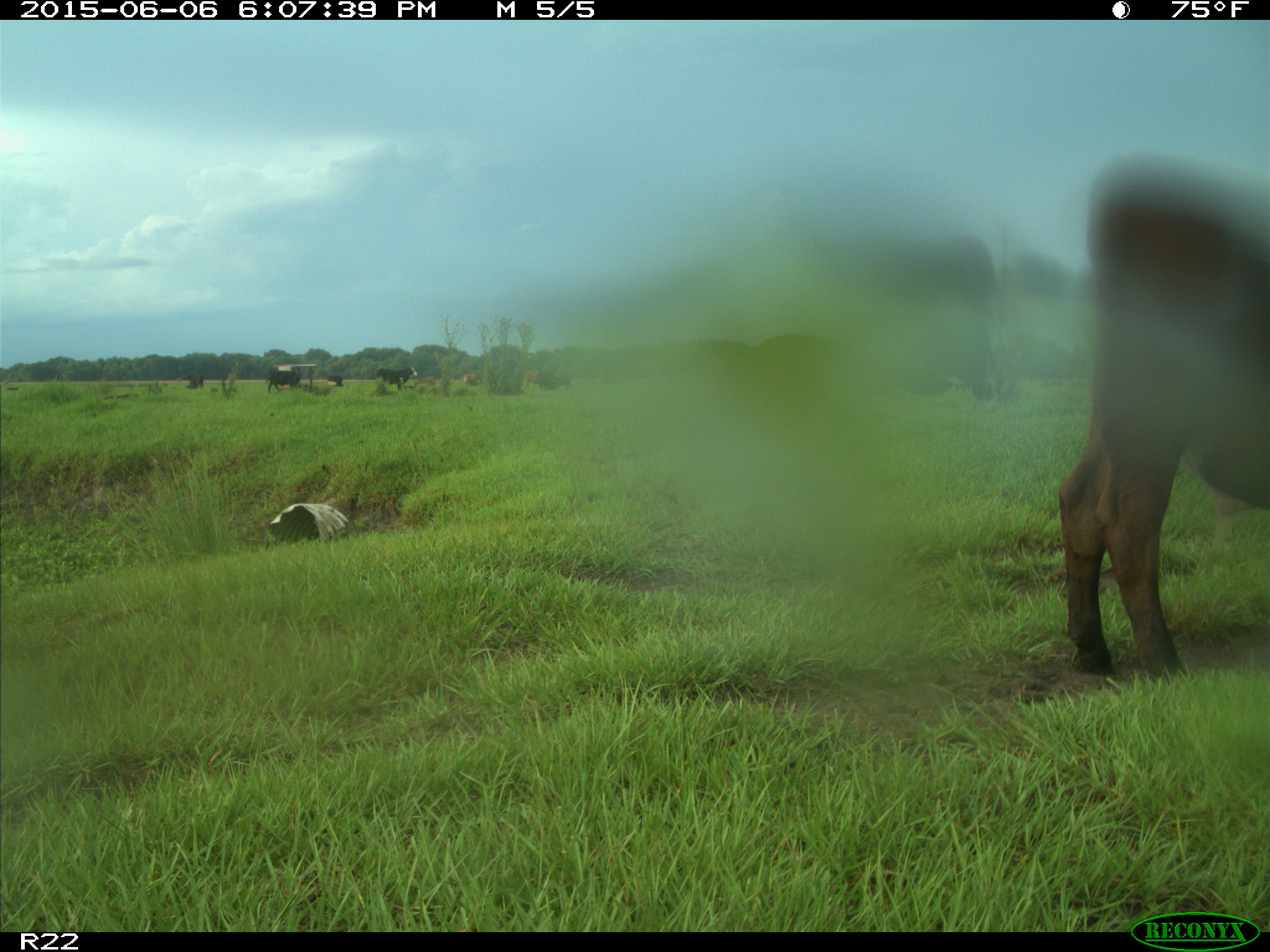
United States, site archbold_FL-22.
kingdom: Animalia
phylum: Chordata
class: Mammalia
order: Artiodactyla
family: Bovidae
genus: Bos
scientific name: Bos taurus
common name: domestic cow